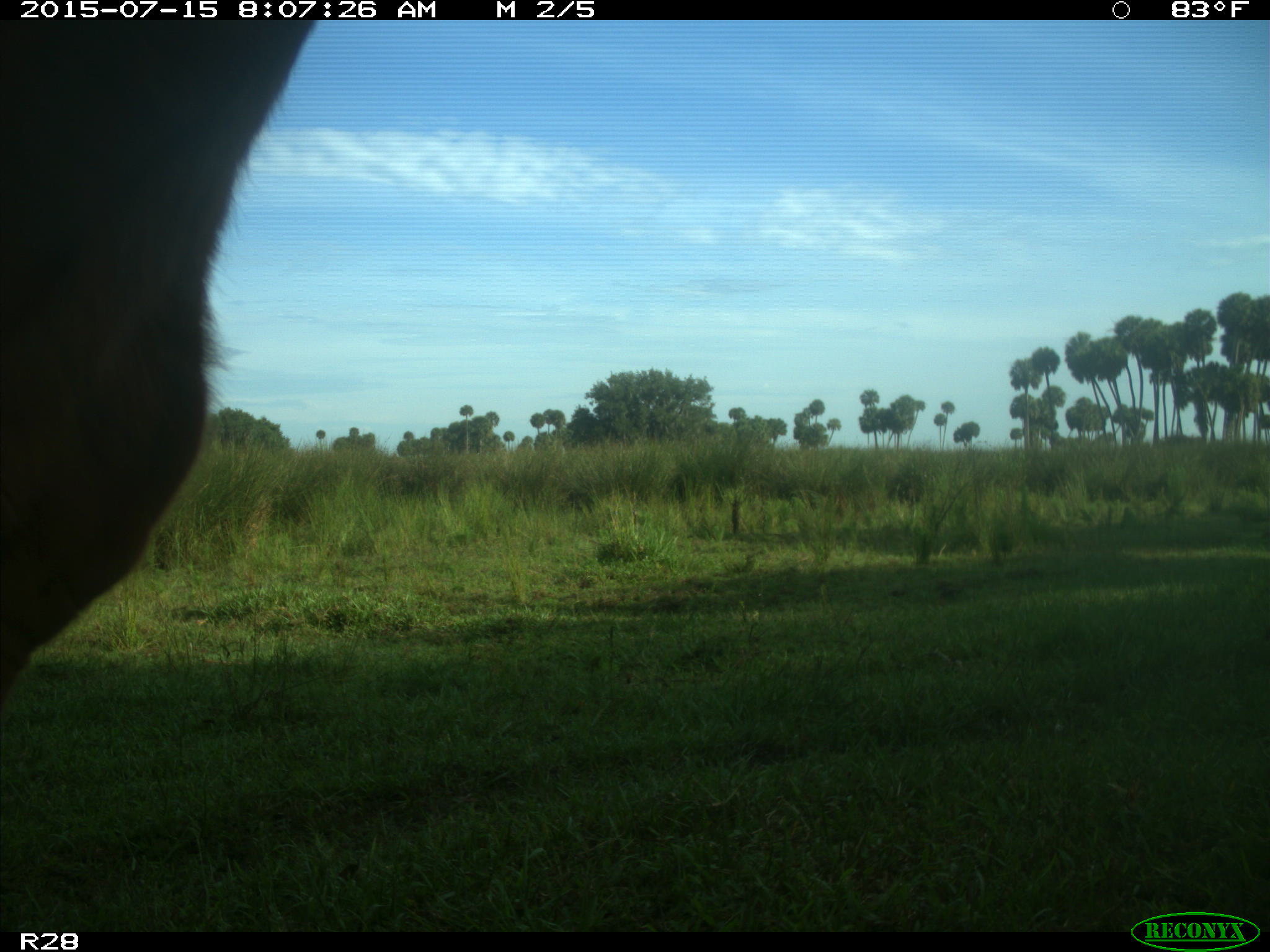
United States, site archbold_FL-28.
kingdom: Animalia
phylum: Chordata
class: Mammalia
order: Artiodactyla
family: Bovidae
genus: Bos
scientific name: Bos taurus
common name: domestic cow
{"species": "Bos taurus (domestic cow)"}